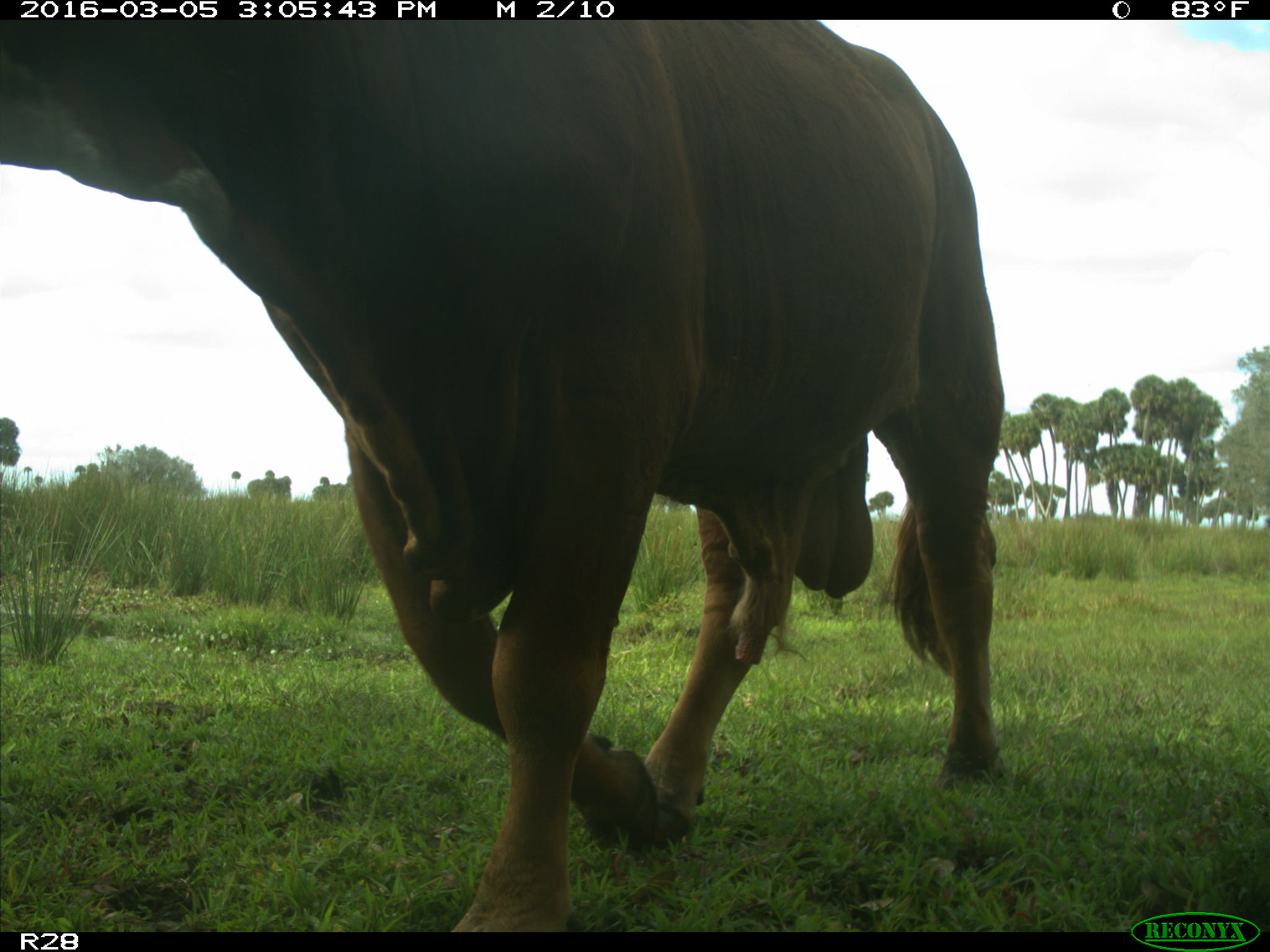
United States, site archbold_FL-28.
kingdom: Animalia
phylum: Chordata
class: Mammalia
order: Artiodactyla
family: Bovidae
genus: Bos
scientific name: Bos taurus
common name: domestic cow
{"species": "Bos taurus (domestic cow)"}